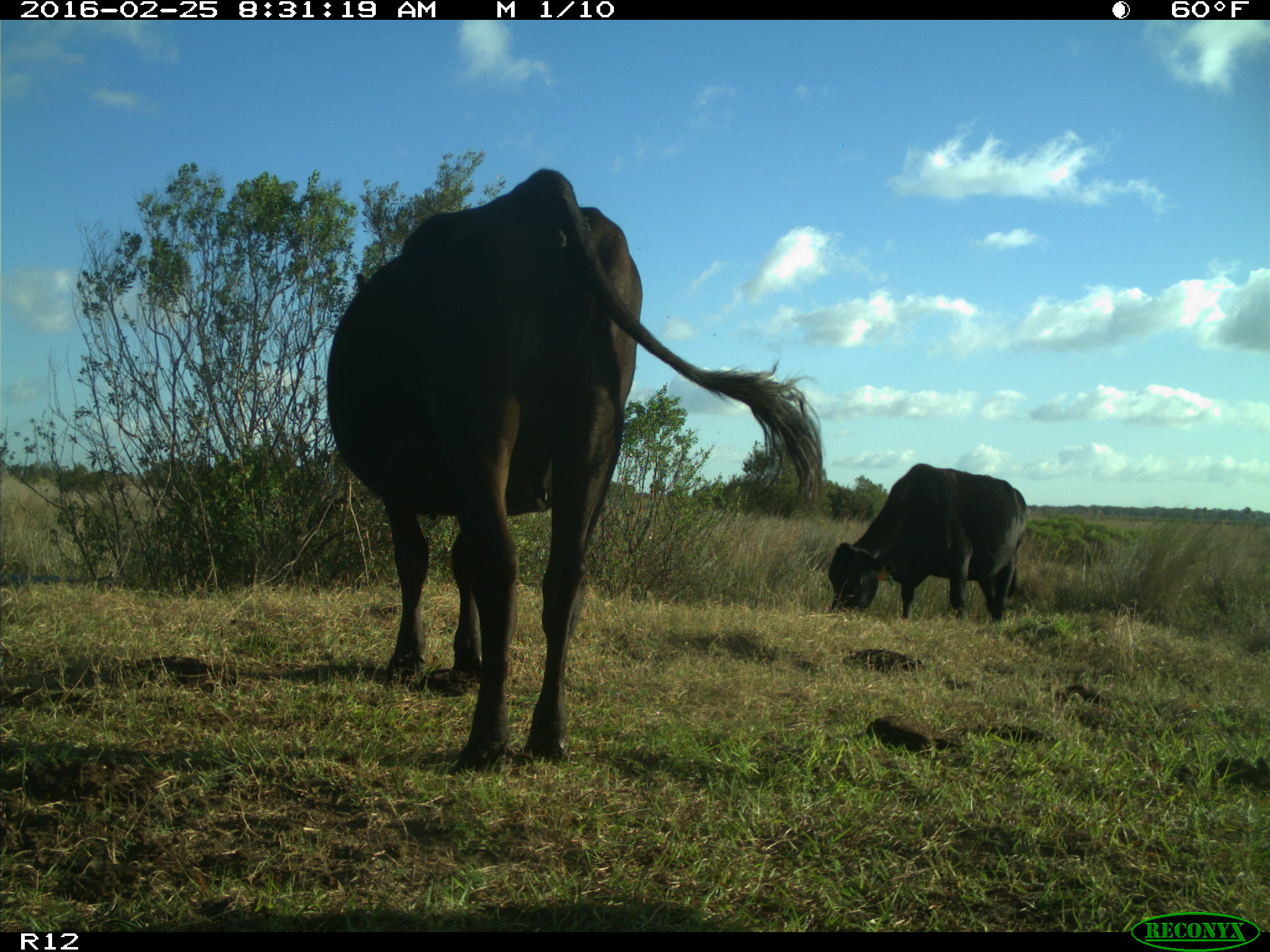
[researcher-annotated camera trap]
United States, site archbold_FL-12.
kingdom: Animalia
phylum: Chordata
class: Mammalia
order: Artiodactyla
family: Bovidae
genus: Bos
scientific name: Bos taurus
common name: domestic cow